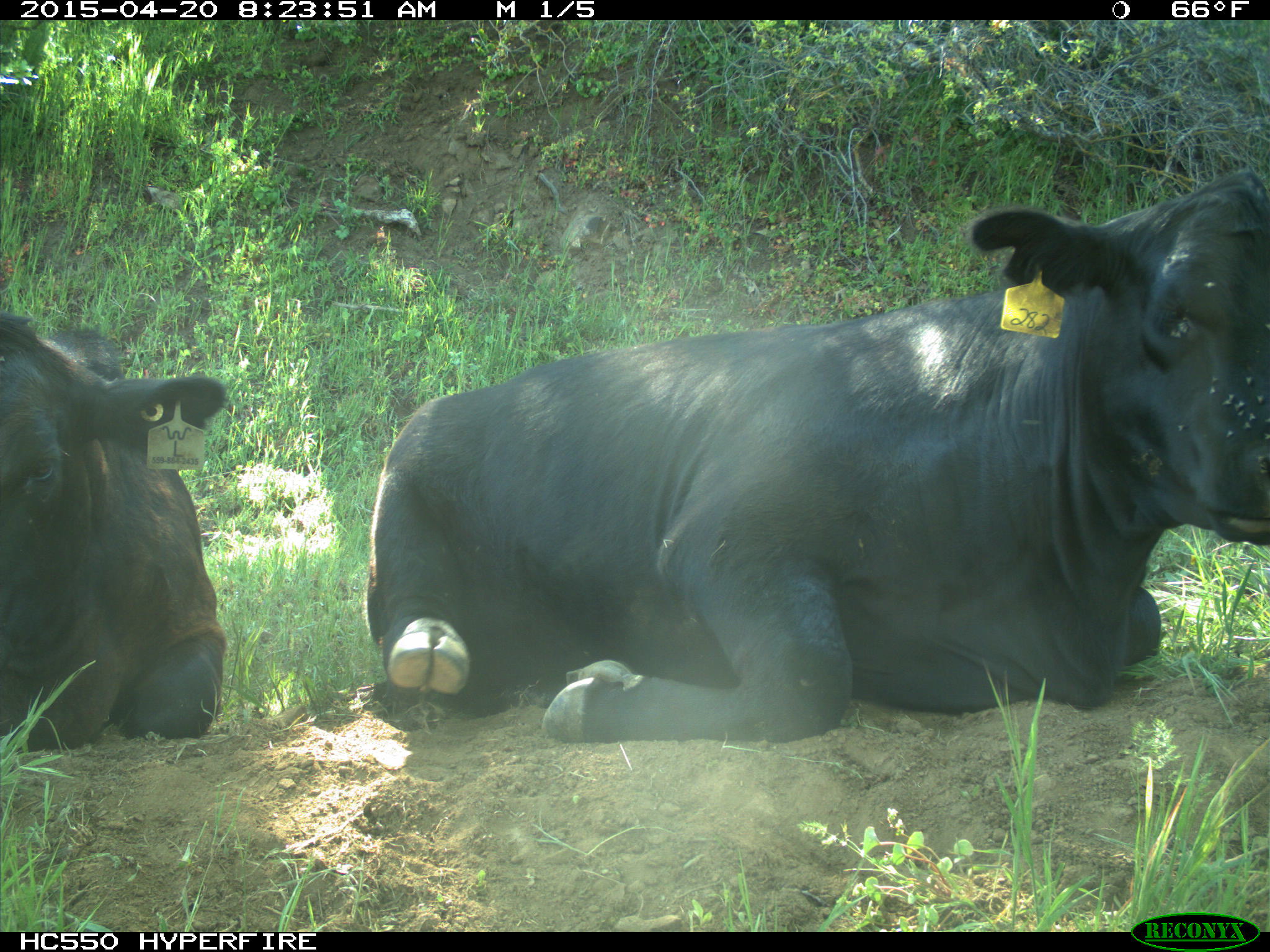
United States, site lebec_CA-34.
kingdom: Animalia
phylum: Chordata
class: Mammalia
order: Artiodactyla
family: Bovidae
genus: Bos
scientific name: Bos taurus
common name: domestic cow